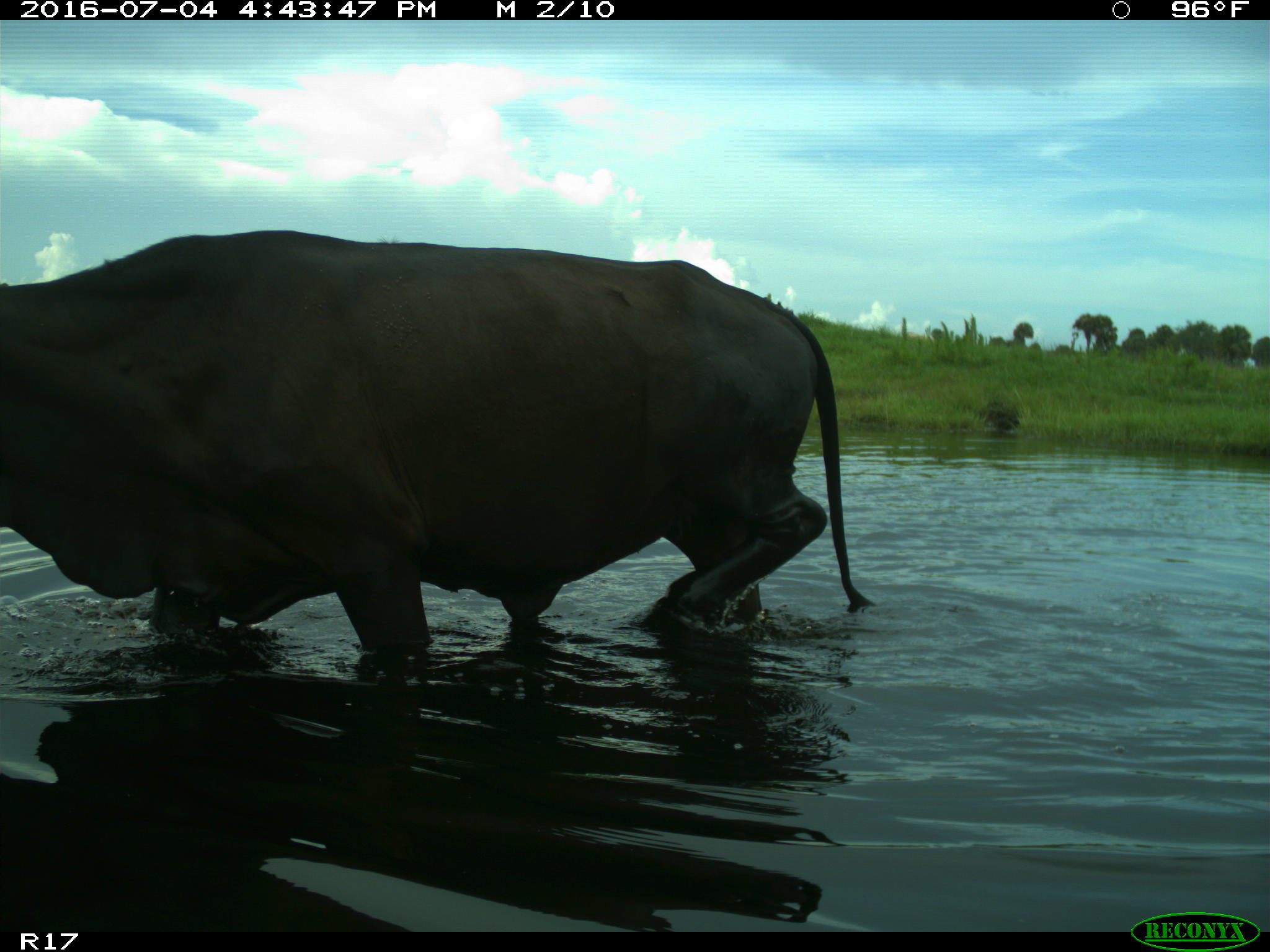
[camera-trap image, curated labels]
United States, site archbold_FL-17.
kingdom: Animalia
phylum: Chordata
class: Mammalia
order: Artiodactyla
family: Bovidae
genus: Bos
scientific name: Bos taurus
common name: domestic cow